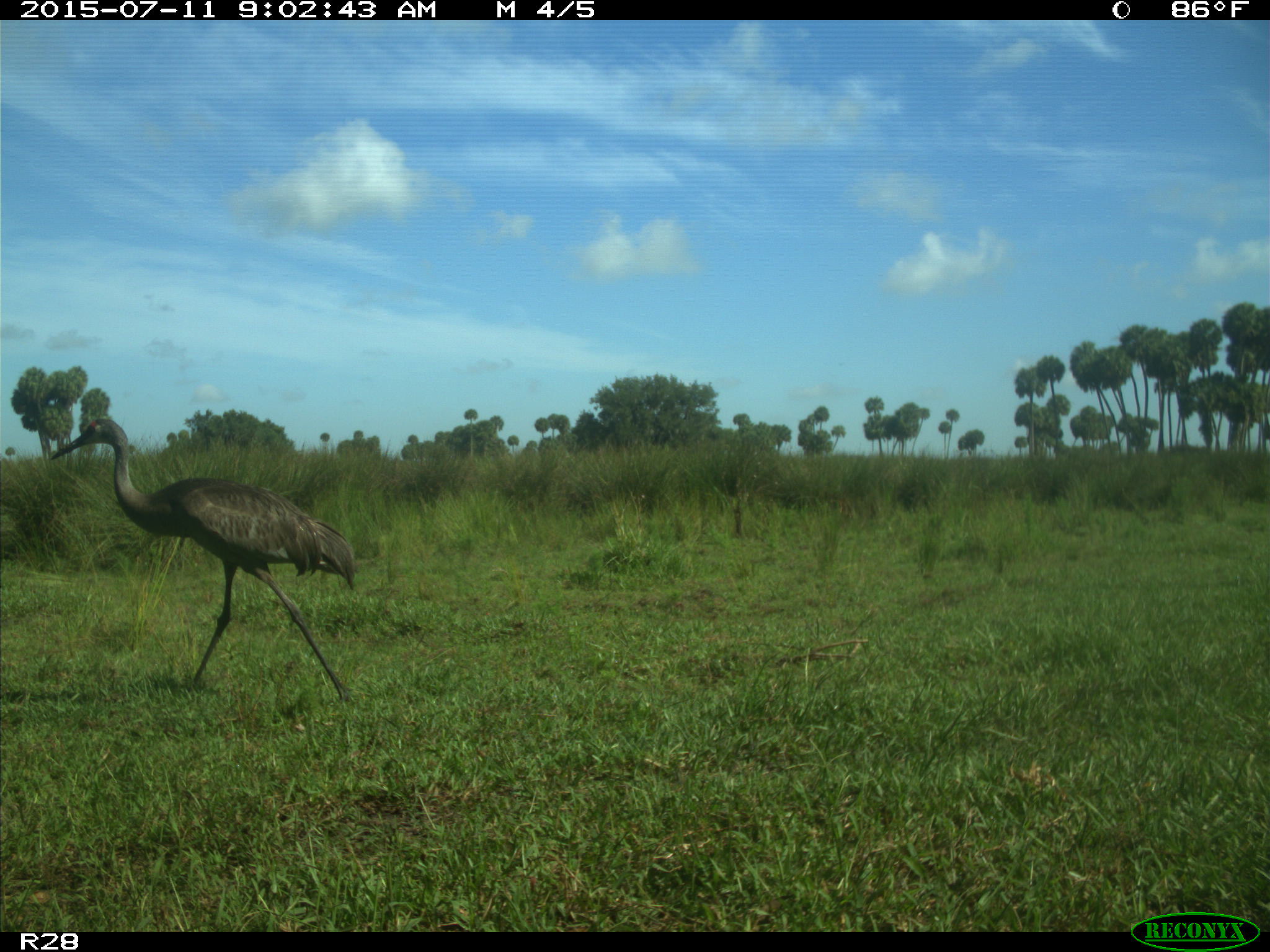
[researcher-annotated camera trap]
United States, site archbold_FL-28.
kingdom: Animalia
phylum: Chordata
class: Aves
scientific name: Aves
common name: birds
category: unidentified bird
Unidentified bird (birds) (Aves).